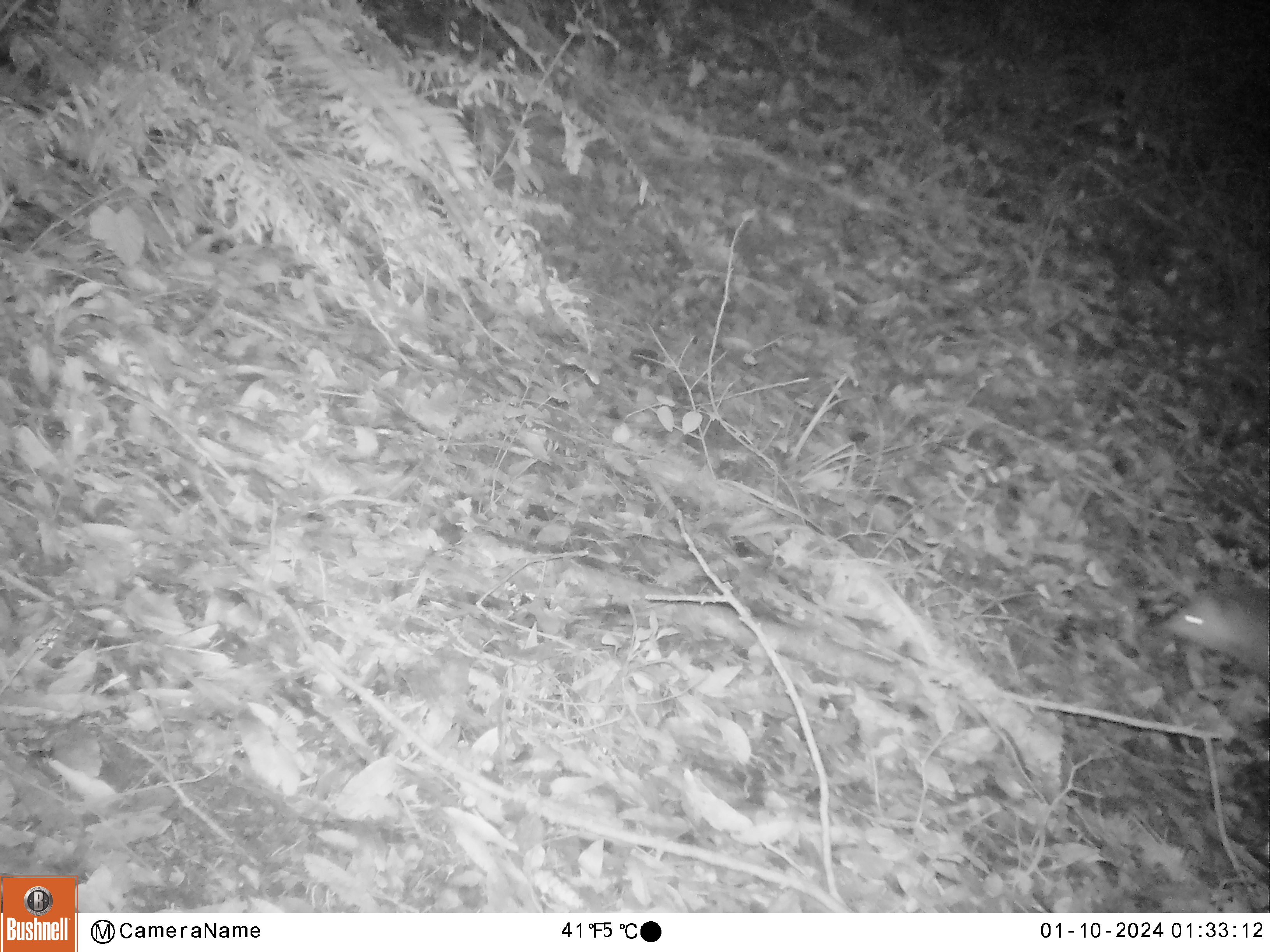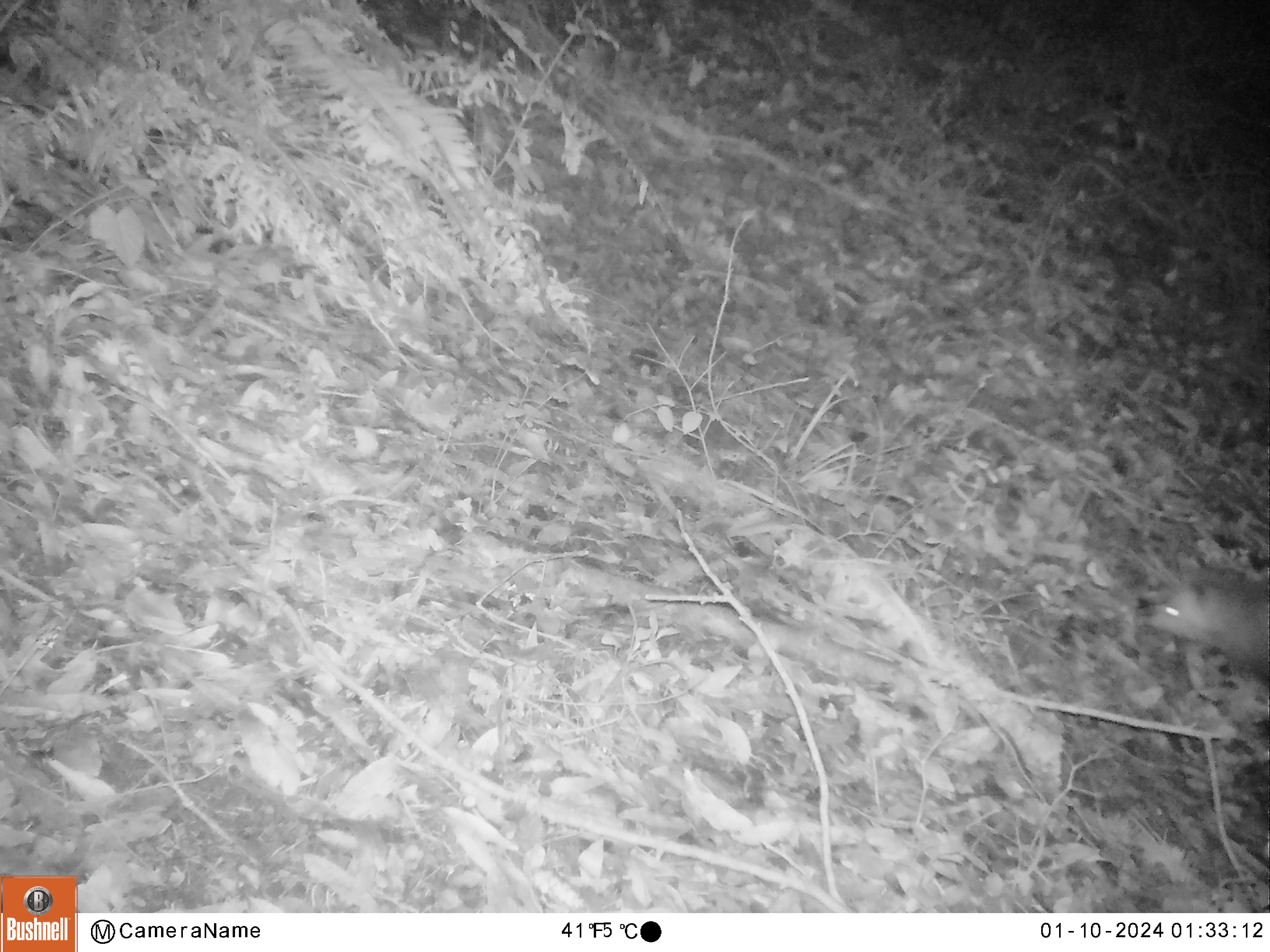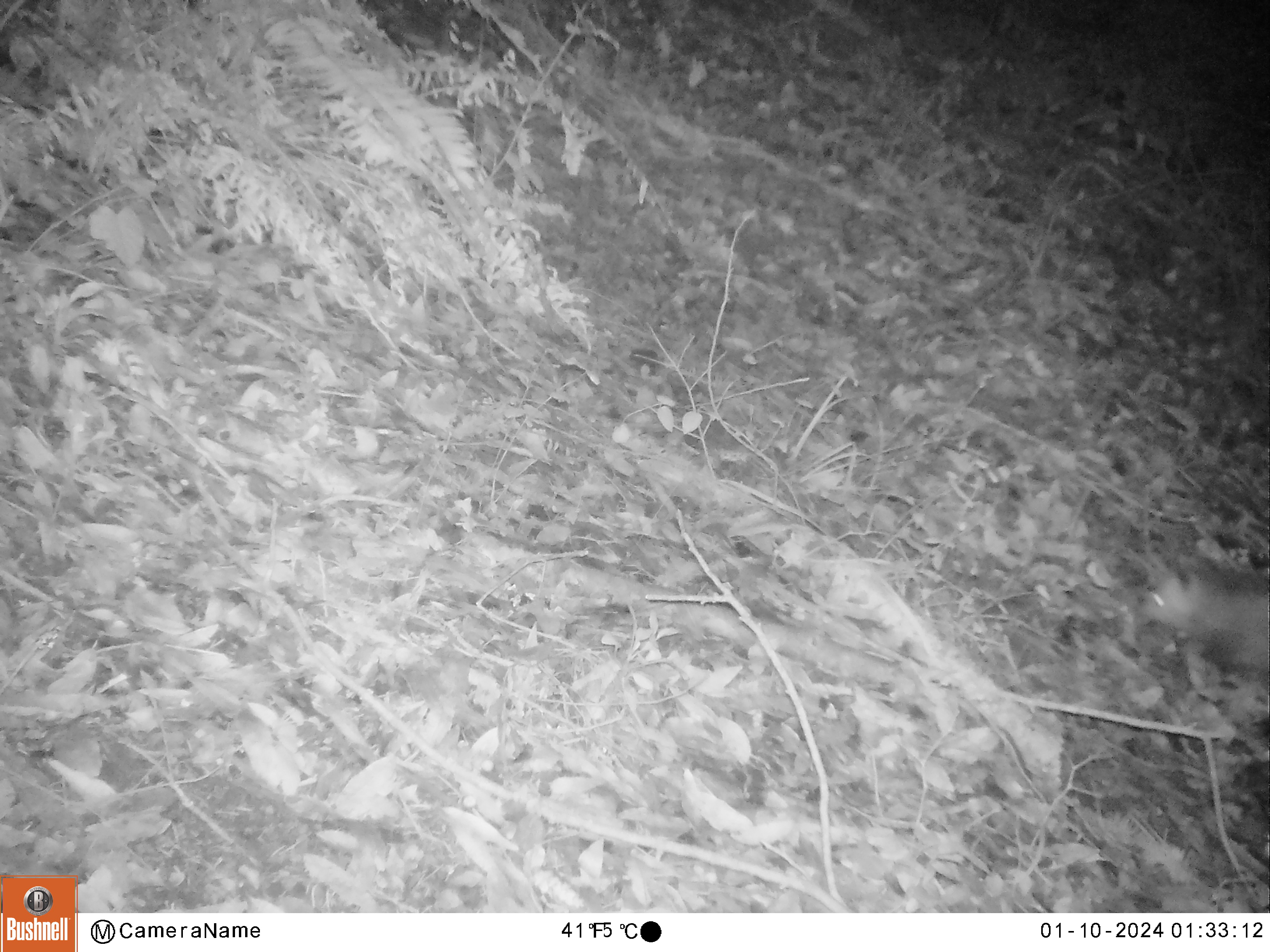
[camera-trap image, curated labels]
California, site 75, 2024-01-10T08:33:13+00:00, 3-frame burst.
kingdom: Animalia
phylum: Chordata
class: Mammalia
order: Didelphimorphia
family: Didelphidae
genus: Didelphis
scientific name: Didelphis virginiana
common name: virginia opossum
Virginia opossum (Didelphis virginiana).